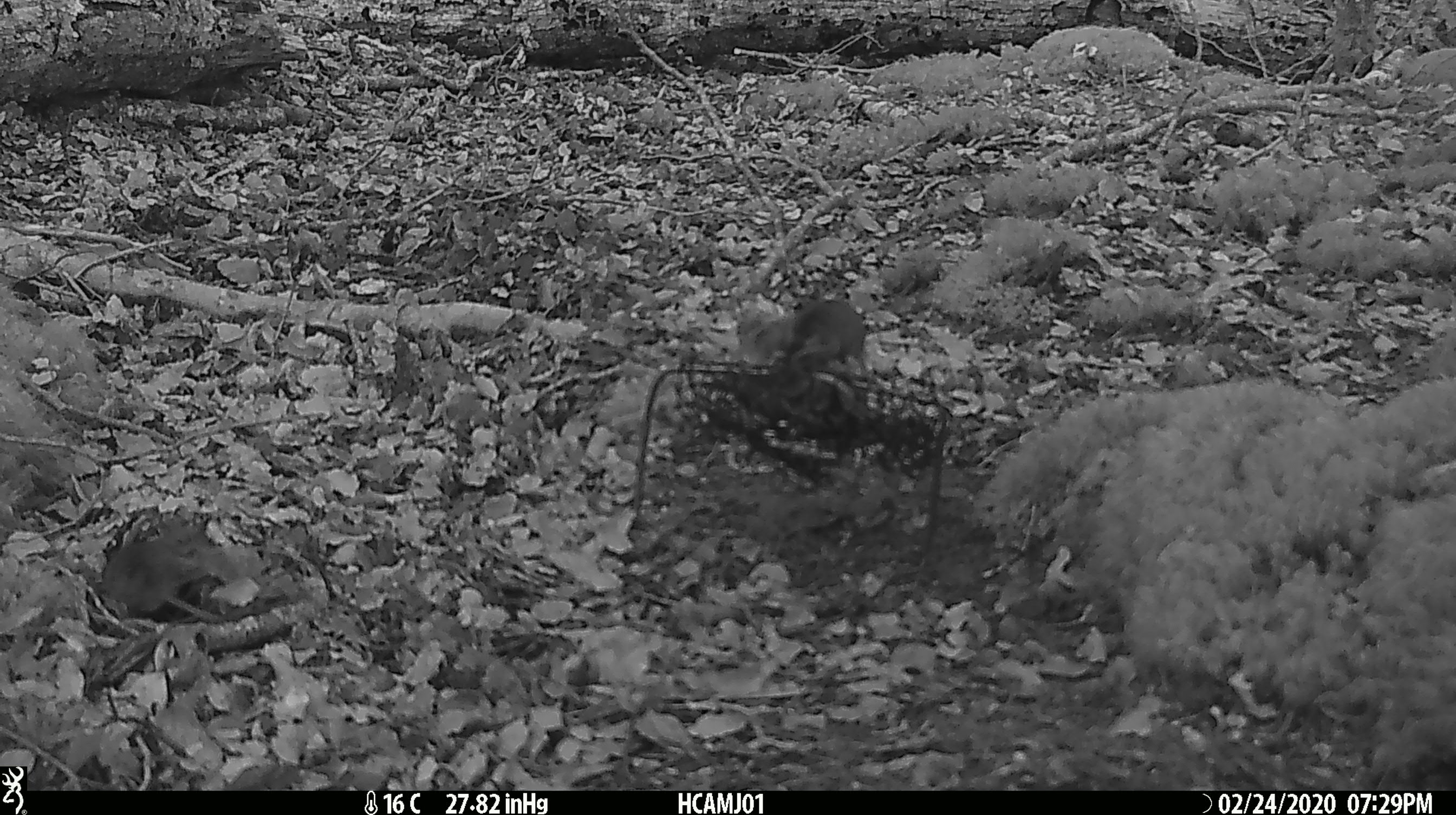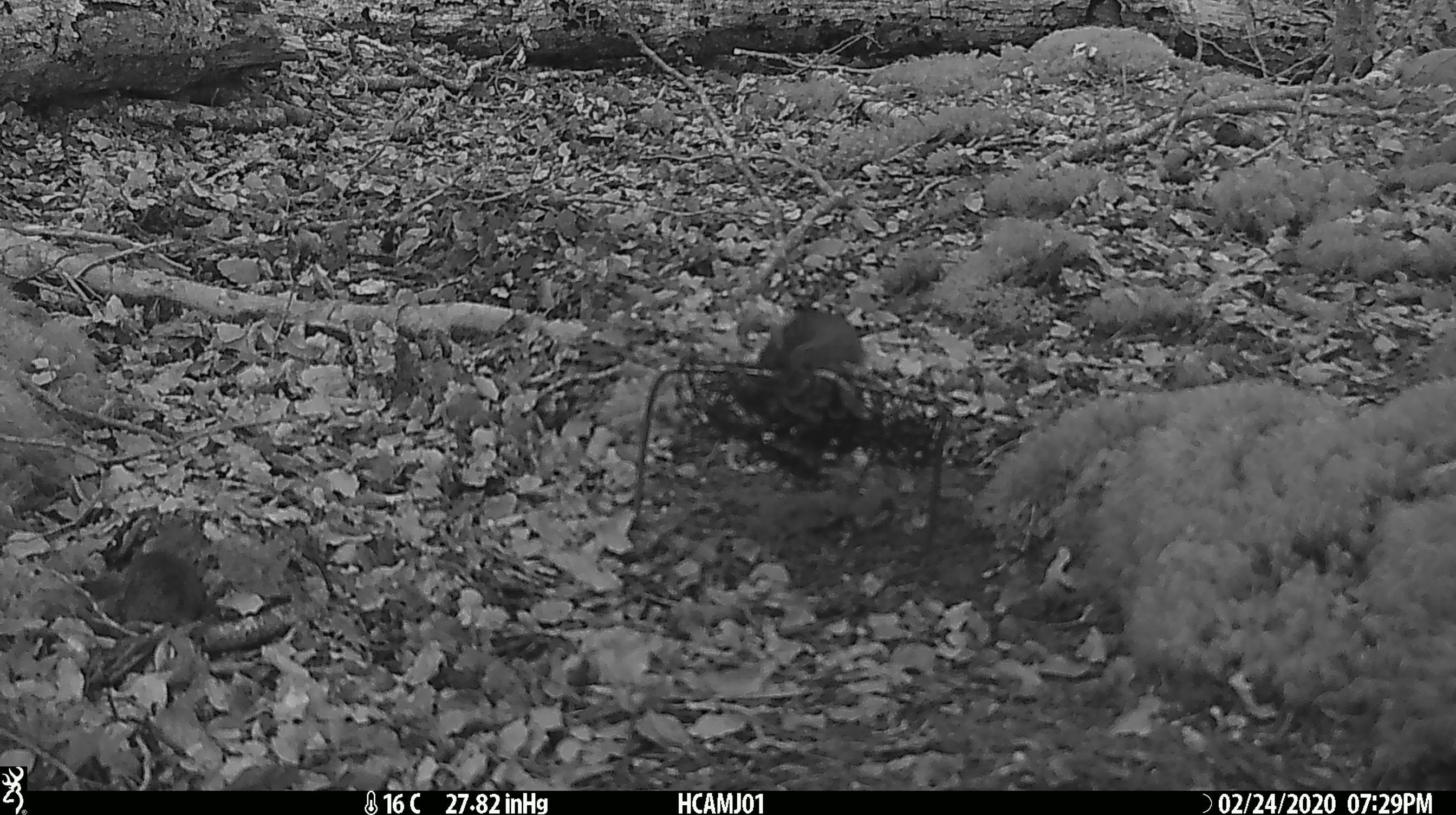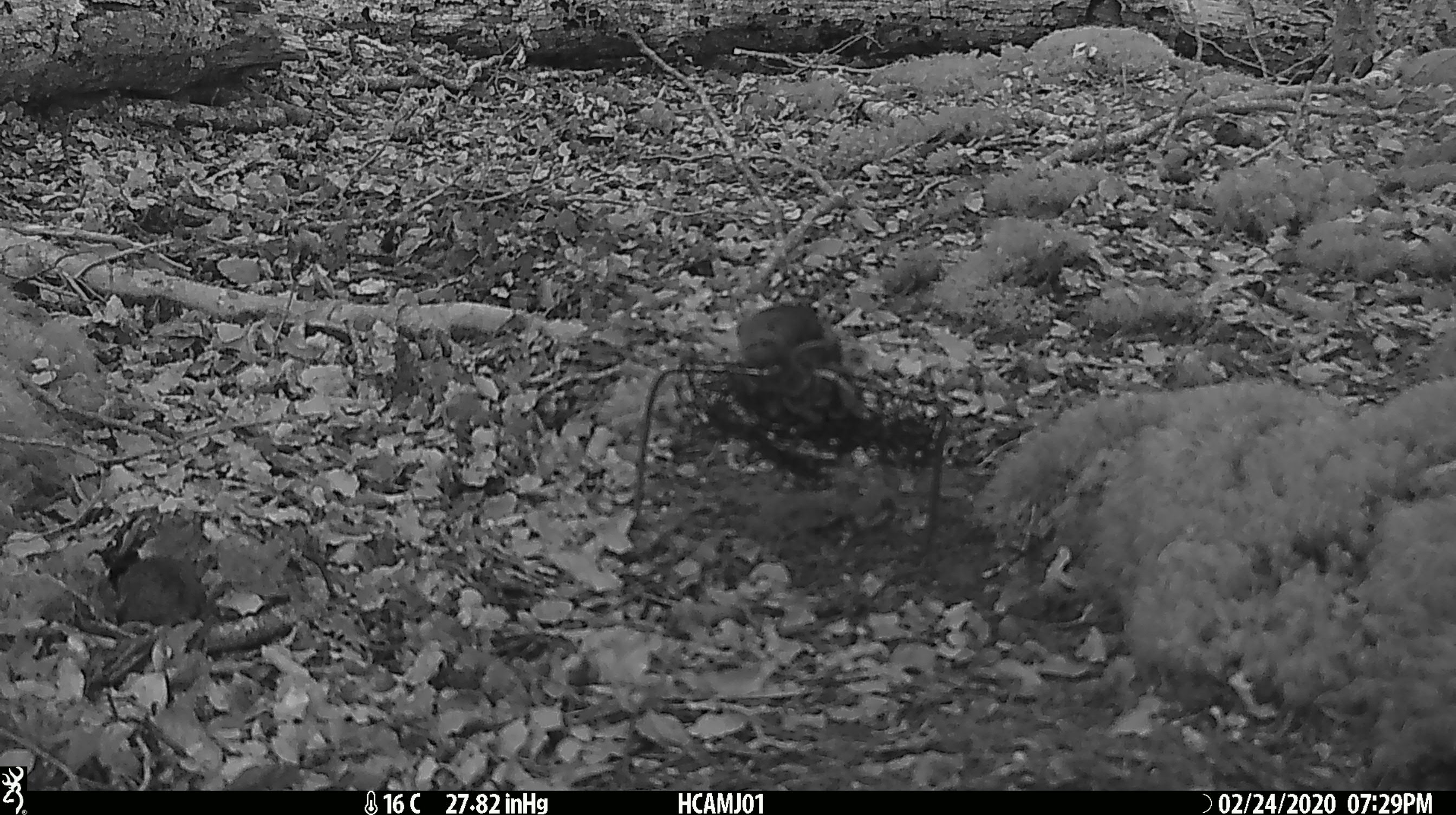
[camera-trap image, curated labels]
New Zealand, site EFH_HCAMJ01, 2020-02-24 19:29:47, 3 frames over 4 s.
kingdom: Animalia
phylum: Chordata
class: Mammalia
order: Rodentia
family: Muridae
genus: Mus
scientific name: Mus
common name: mouse